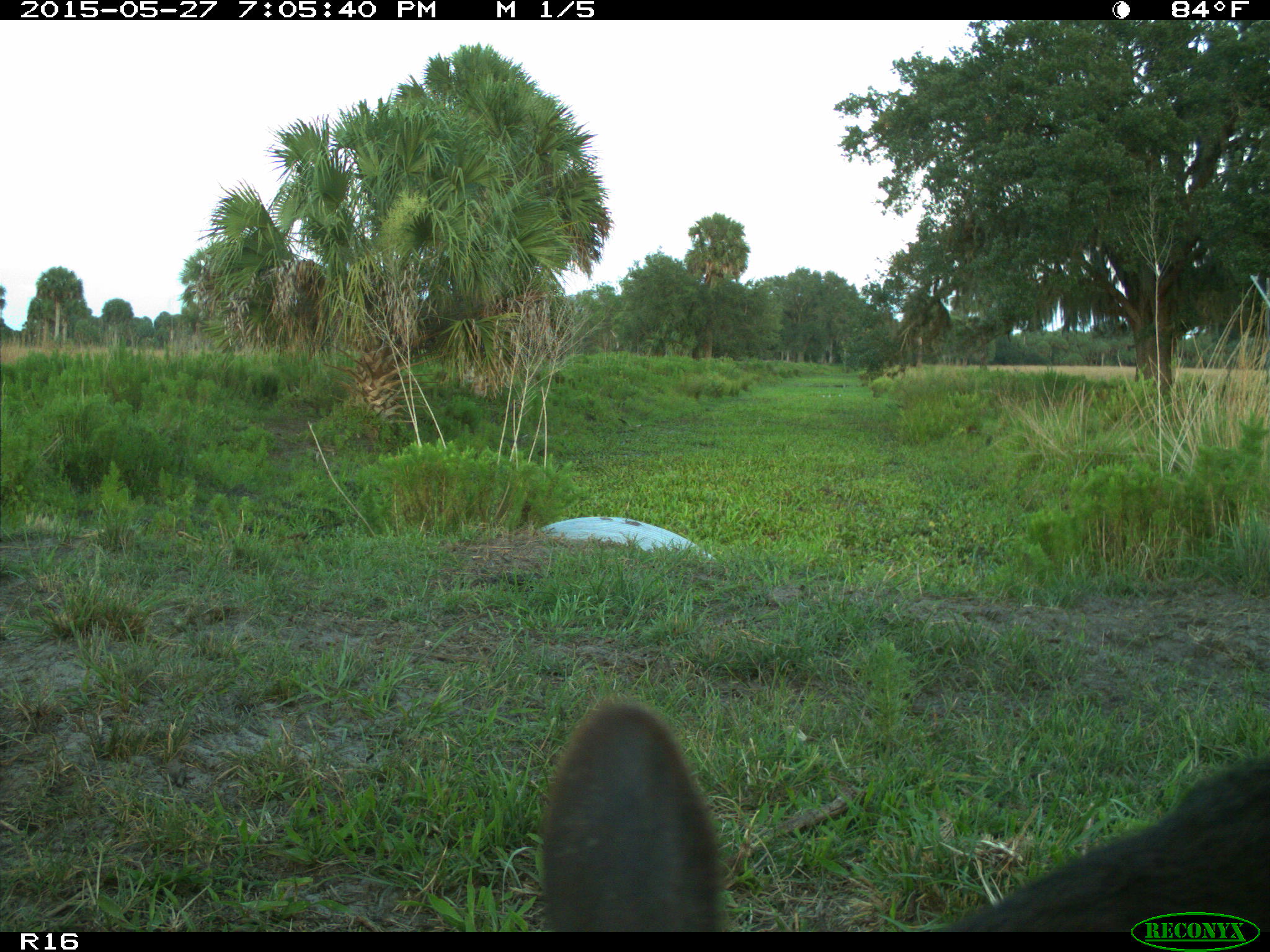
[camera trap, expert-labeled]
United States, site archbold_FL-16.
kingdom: Animalia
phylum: Chordata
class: Mammalia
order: Artiodactyla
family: Bovidae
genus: Bos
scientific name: Bos taurus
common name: domestic cow